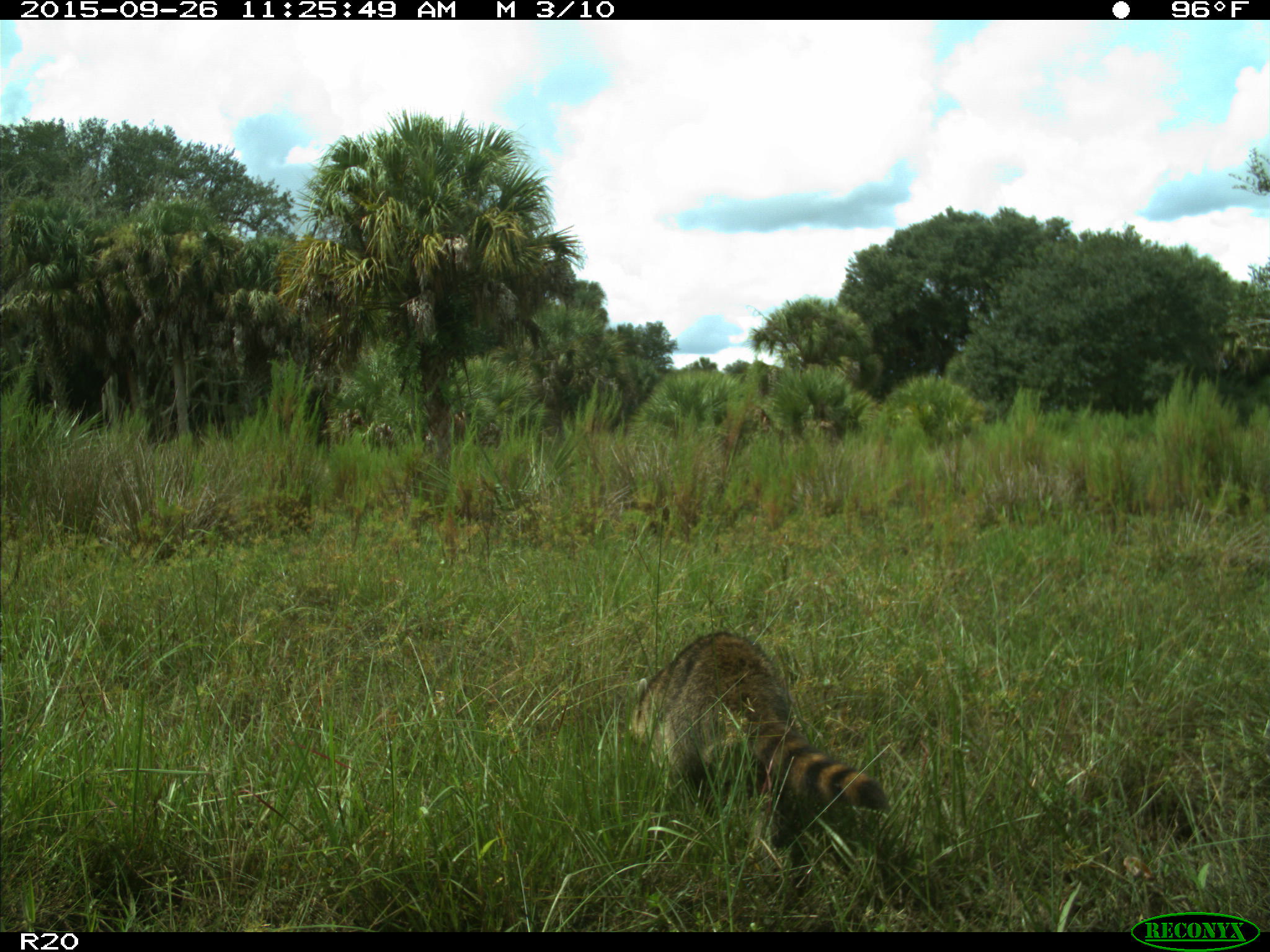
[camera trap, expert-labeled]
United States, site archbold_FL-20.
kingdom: Animalia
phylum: Chordata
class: Mammalia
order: Carnivora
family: Procyonidae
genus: Procyon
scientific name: Procyon lotor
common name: common raccoon